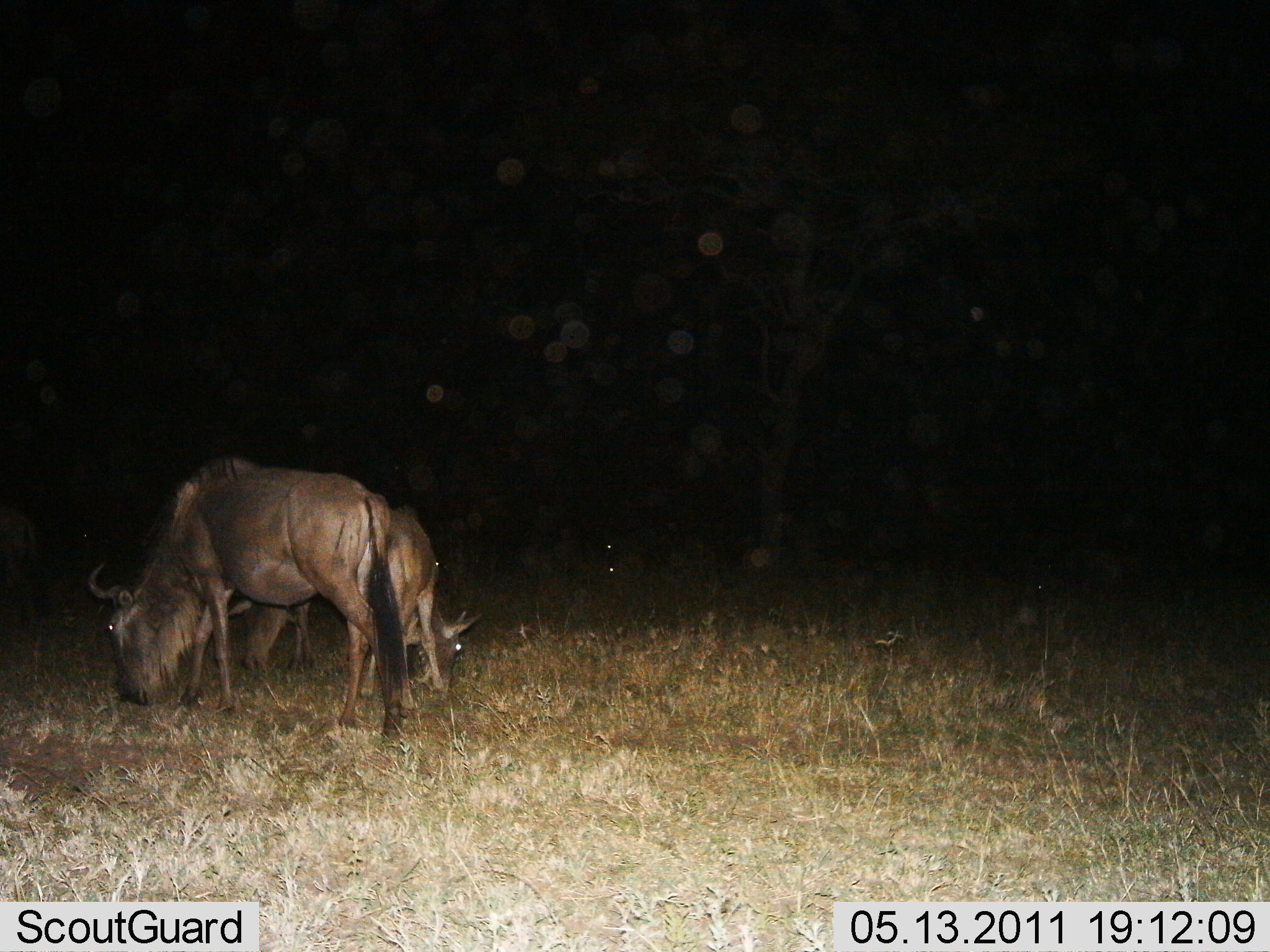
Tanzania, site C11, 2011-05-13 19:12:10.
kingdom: Animalia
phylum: Chordata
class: Mammalia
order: Artiodactyla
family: Bovidae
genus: Connochaetes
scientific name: Connochaetes taurinus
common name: blue wildebeest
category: wildebeest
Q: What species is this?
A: Wildebeest (blue wildebeest) (Connochaetes taurinus).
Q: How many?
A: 2.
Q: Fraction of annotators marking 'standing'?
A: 30%.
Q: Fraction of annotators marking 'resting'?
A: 10%.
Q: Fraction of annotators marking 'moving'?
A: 0%.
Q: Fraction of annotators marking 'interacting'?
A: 0%.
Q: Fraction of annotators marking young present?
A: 10%.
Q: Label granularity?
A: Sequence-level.